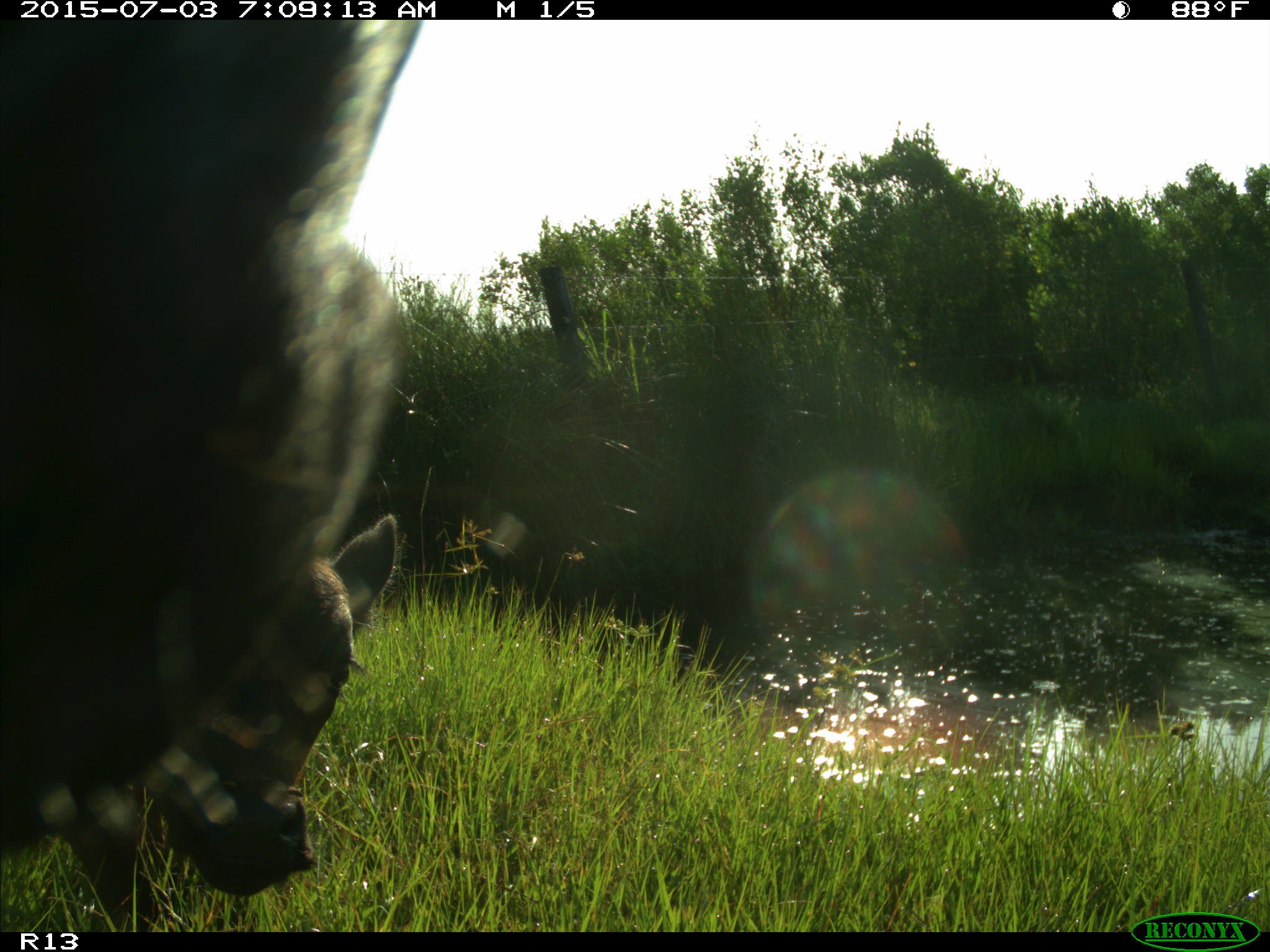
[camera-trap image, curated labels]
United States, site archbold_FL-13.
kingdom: Animalia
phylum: Chordata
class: Mammalia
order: Artiodactyla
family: Bovidae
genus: Bos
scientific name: Bos taurus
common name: domestic cow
Bos taurus (domestic cow).